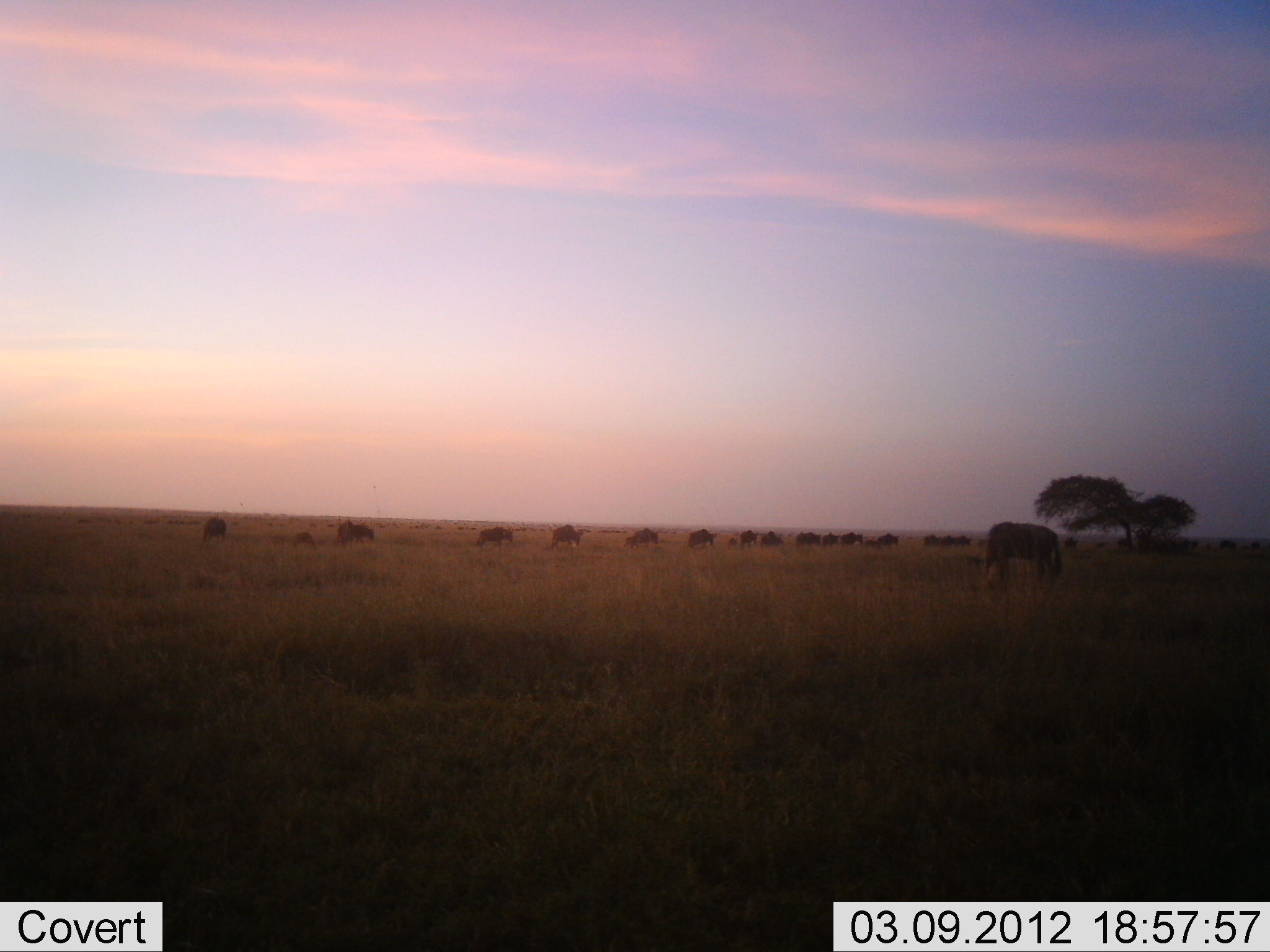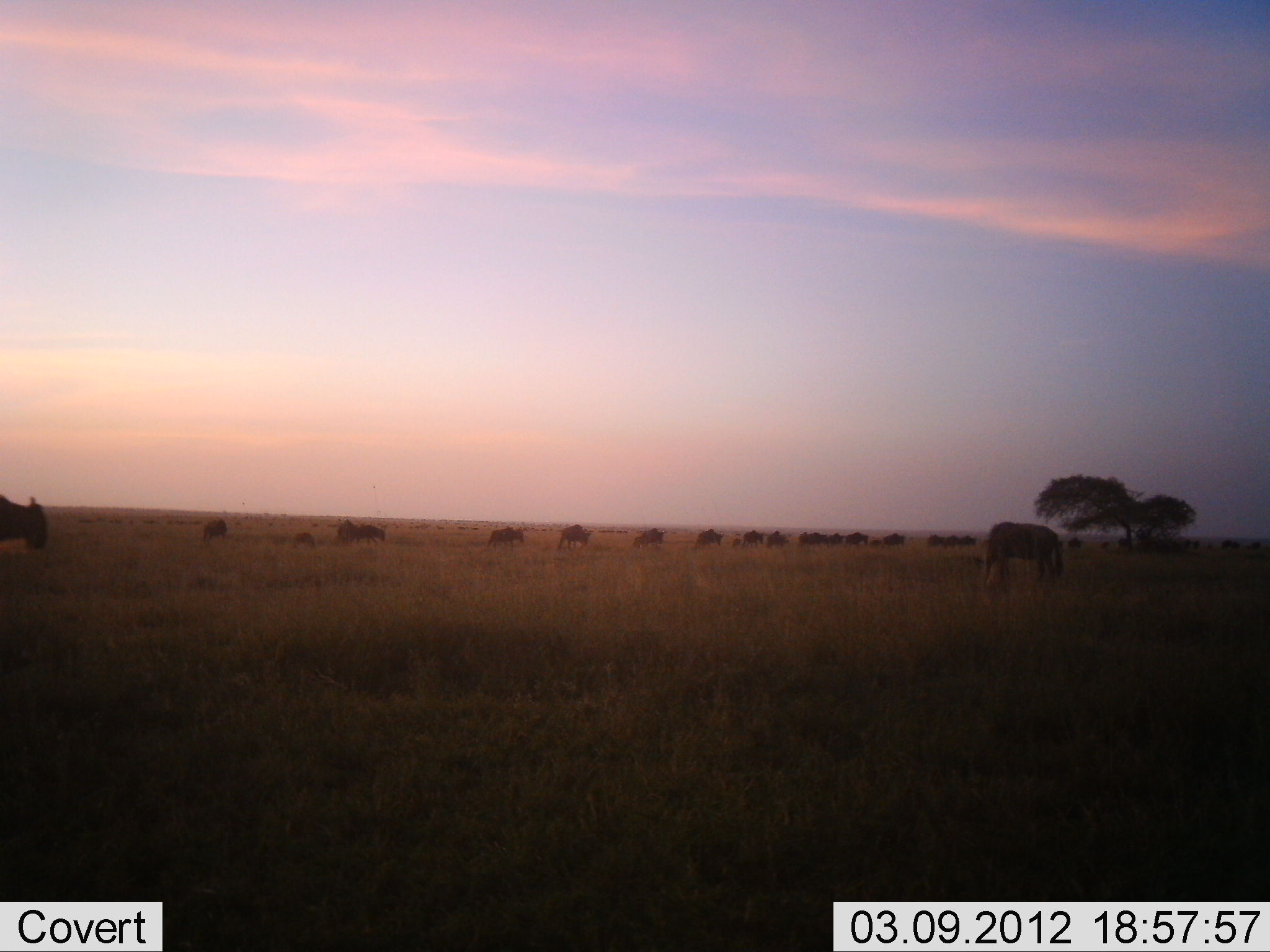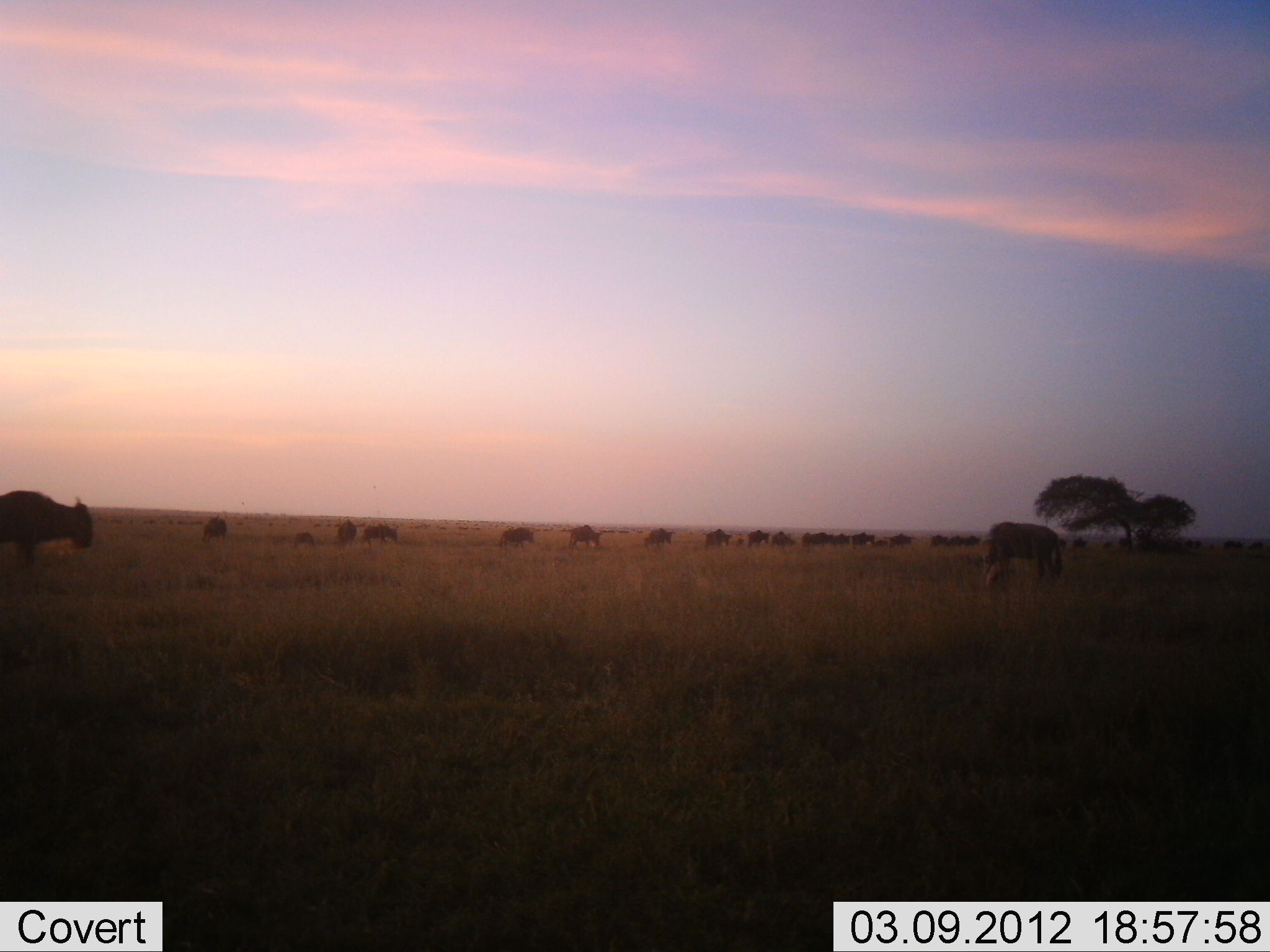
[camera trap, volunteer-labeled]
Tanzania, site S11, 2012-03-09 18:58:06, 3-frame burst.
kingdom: Animalia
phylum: Chordata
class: Mammalia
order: Artiodactyla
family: Bovidae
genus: Connochaetes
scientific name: Connochaetes taurinus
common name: blue wildebeest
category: wildebeest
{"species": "wildebeest (blue wildebeest) (Connochaetes taurinus)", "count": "11-50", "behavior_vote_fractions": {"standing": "8%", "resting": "0%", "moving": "100%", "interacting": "0%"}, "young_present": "4%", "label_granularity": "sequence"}